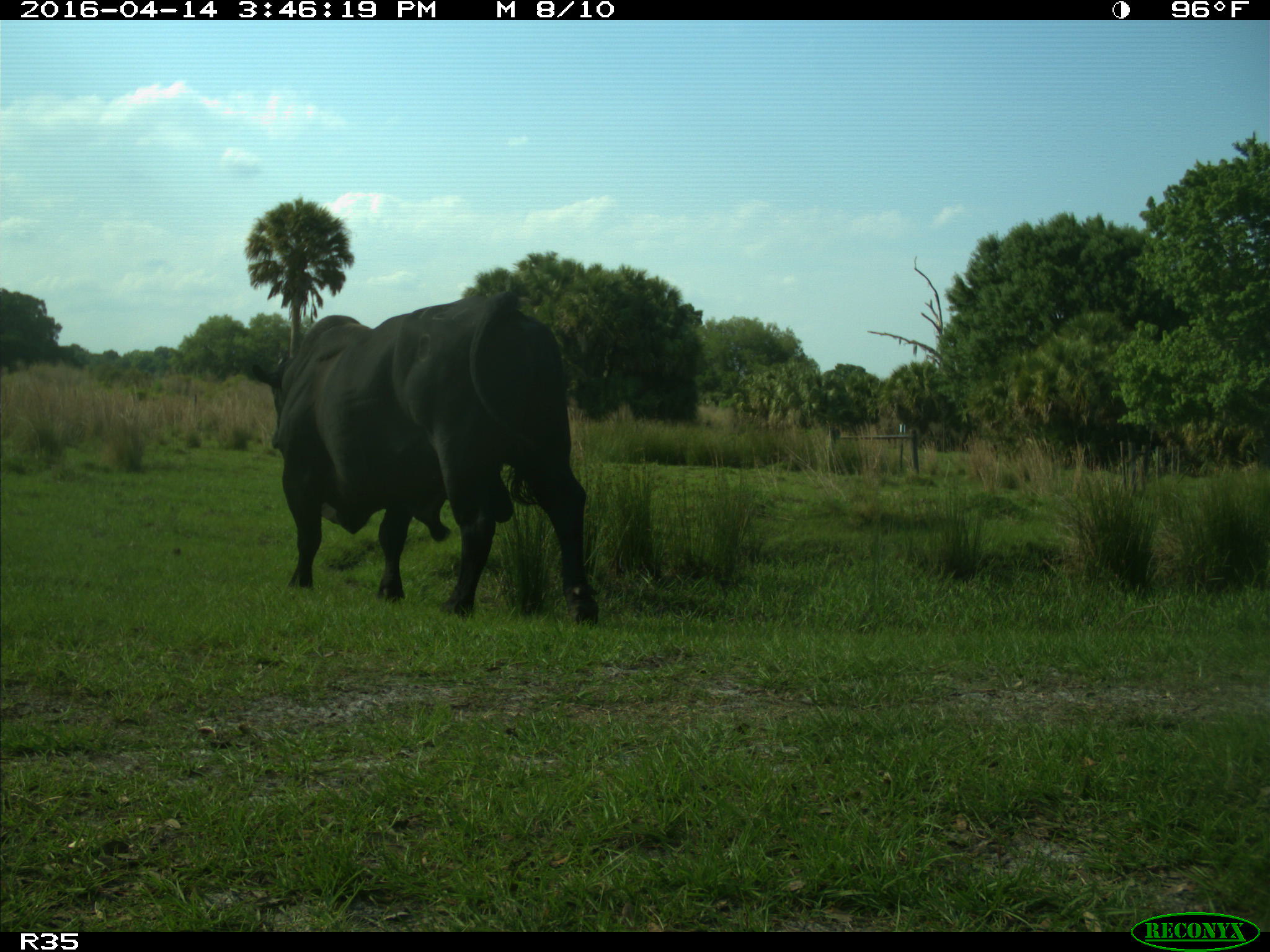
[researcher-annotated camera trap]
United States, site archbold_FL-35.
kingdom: Animalia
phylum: Chordata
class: Mammalia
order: Artiodactyla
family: Bovidae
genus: Bos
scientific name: Bos taurus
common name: domestic cow